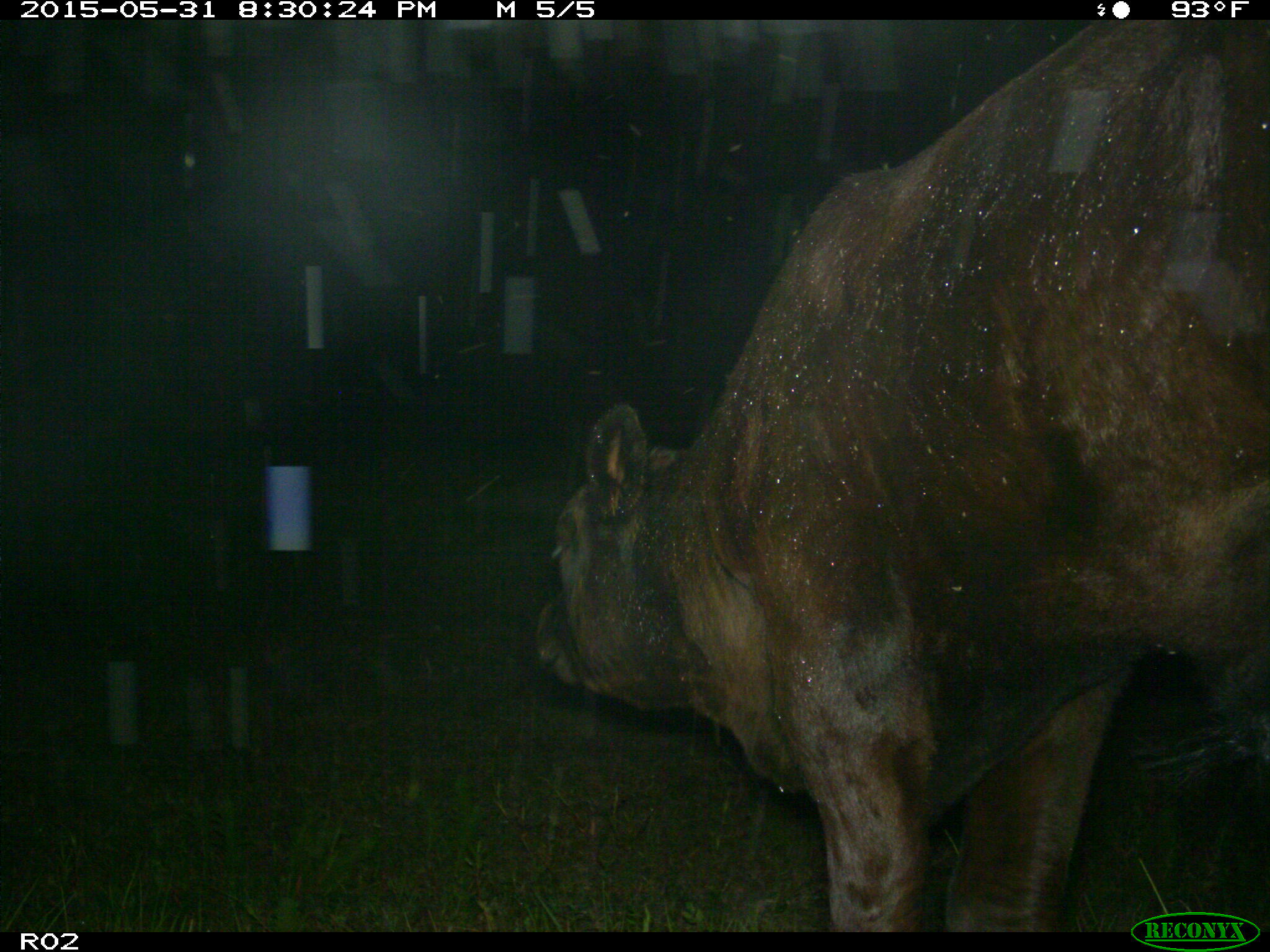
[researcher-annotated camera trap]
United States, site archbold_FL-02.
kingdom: Animalia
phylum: Chordata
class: Mammalia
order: Artiodactyla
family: Bovidae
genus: Bos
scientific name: Bos taurus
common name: domestic cow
Bos taurus (domestic cow).